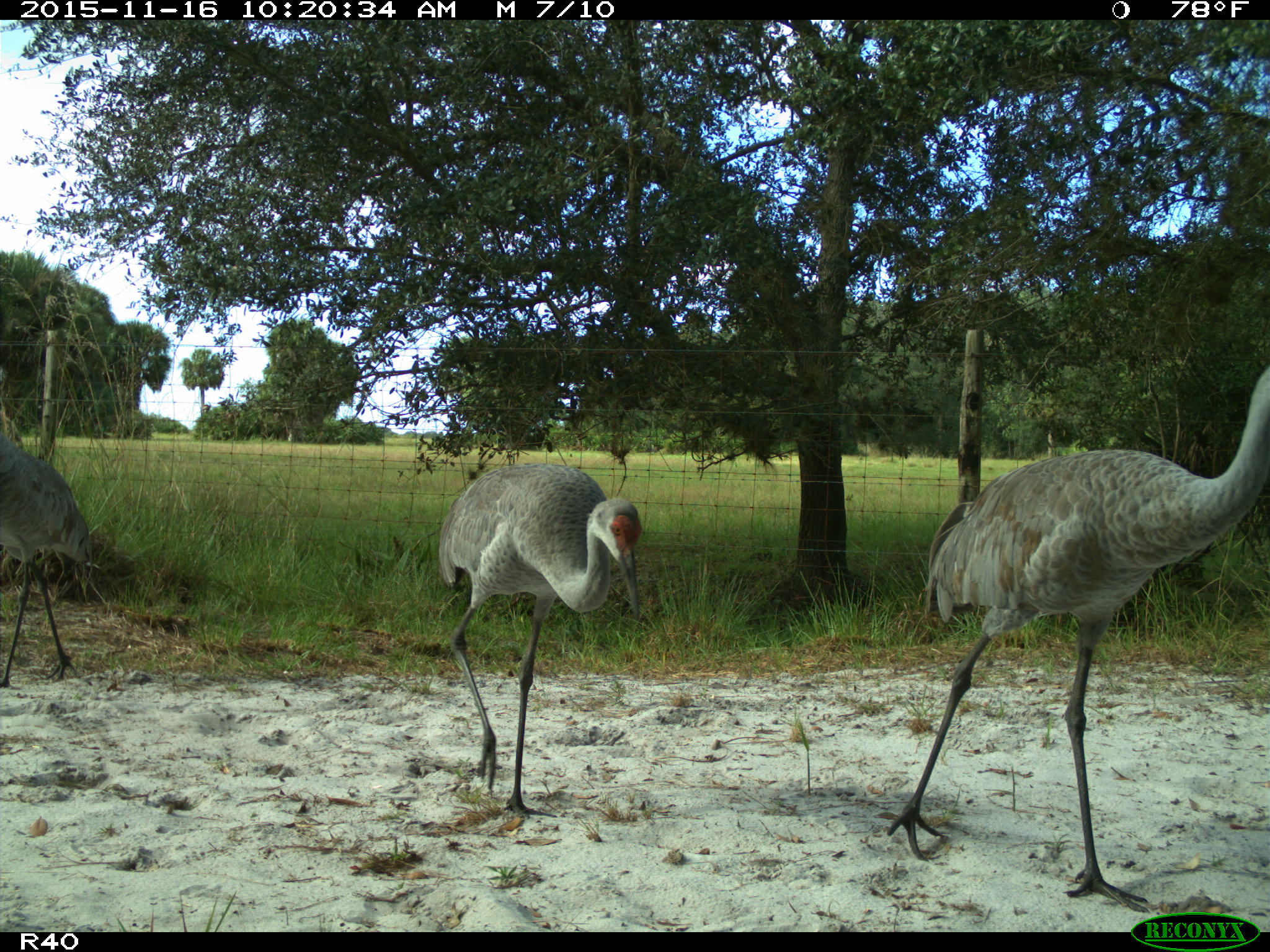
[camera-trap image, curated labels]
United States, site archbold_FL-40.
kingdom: Animalia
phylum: Chordata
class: Aves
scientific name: Aves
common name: birds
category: unidentified bird